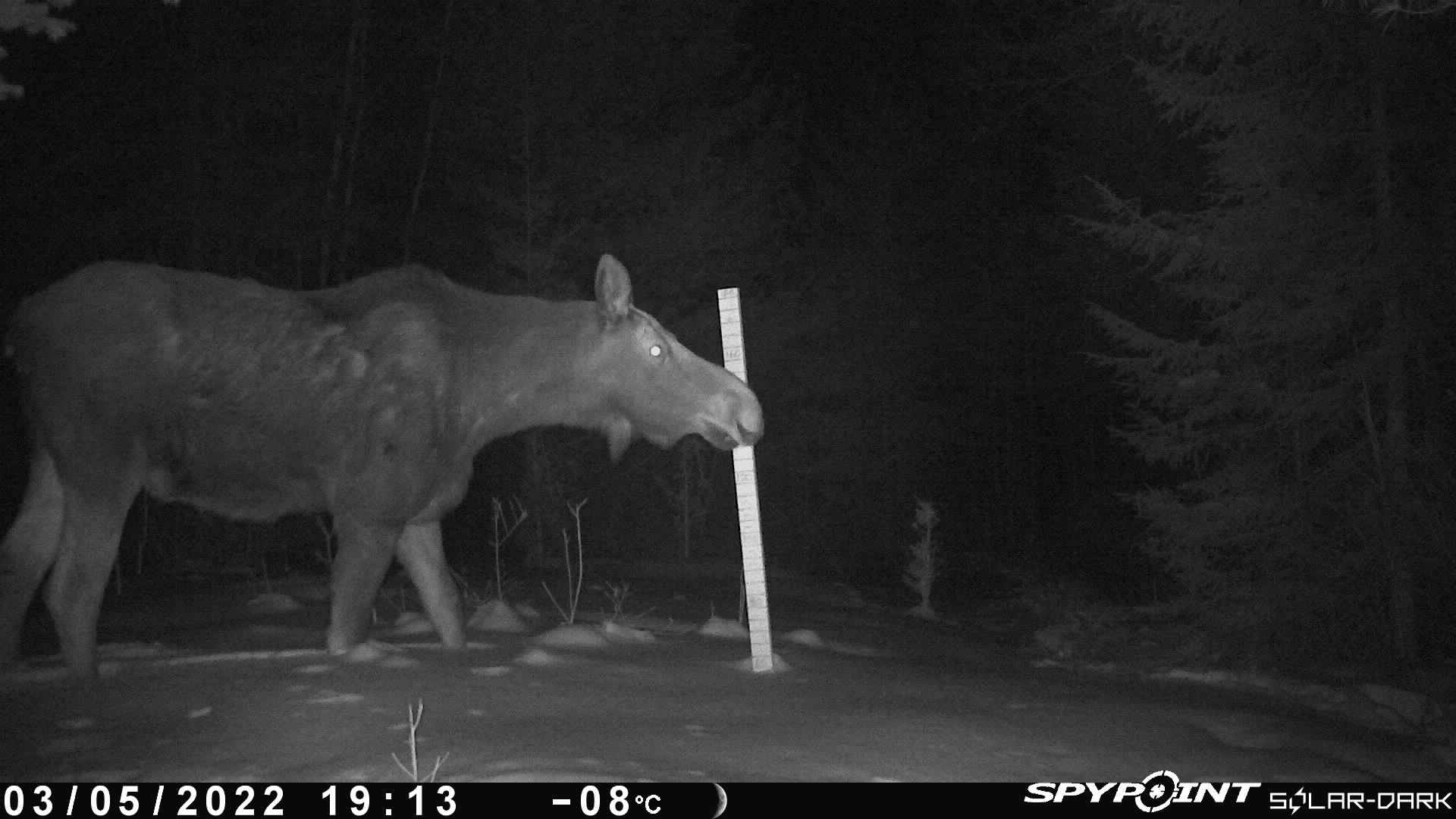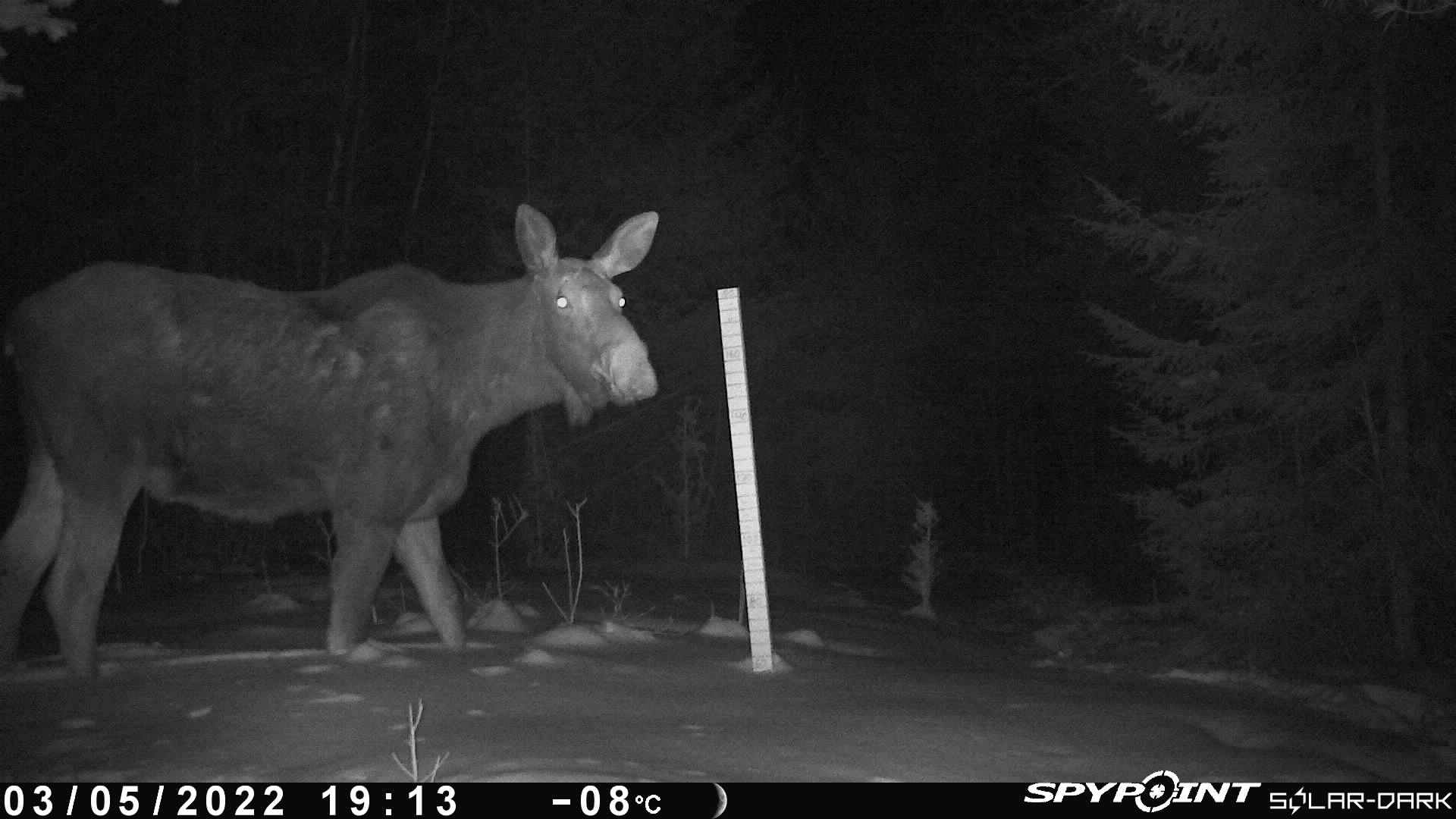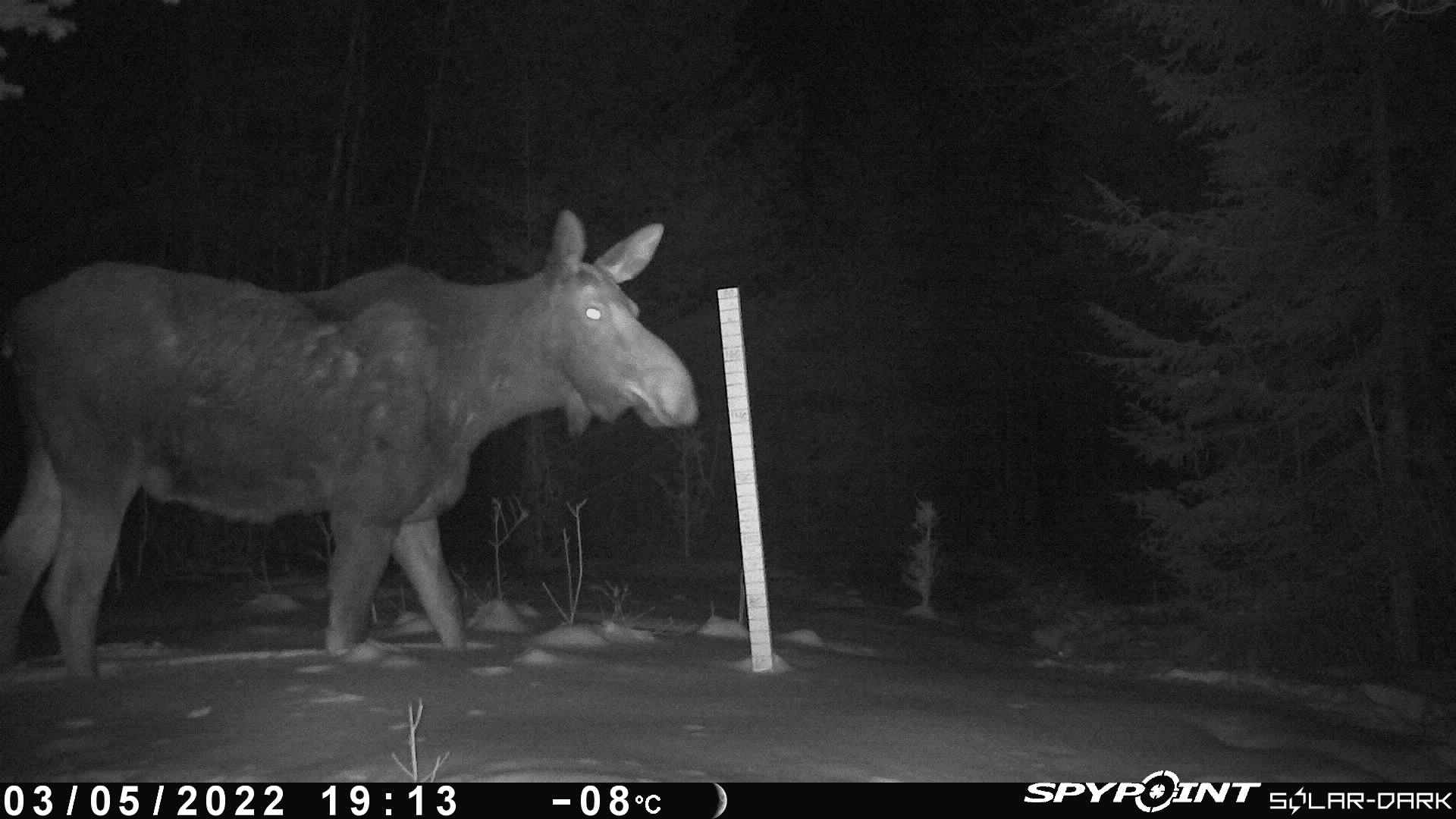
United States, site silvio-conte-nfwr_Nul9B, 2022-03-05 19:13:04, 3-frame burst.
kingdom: Animalia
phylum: Chordata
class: Mammalia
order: Artiodactyla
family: Cervidae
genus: Alces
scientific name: Alces alces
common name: moose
Moose (Alces alces).